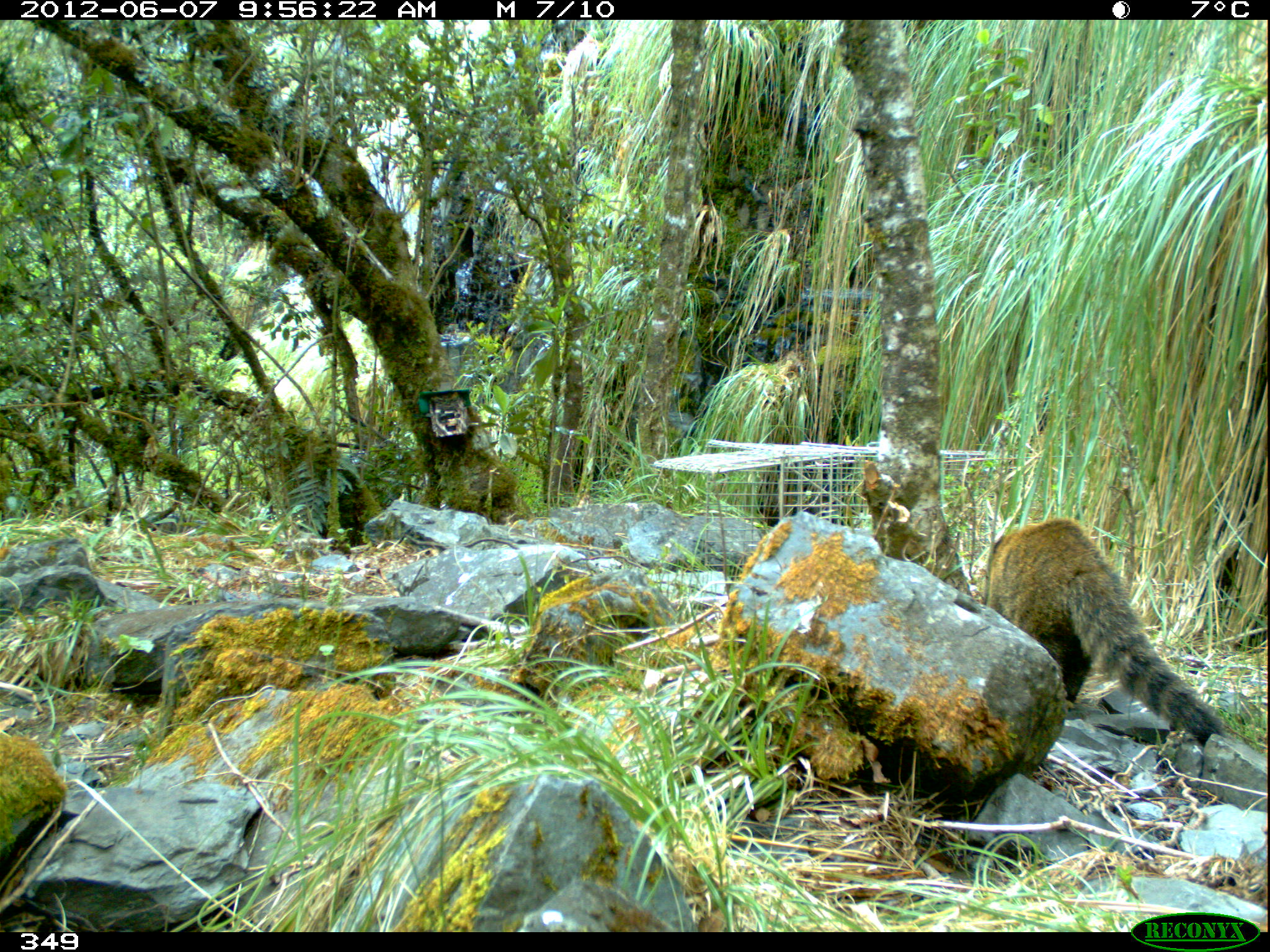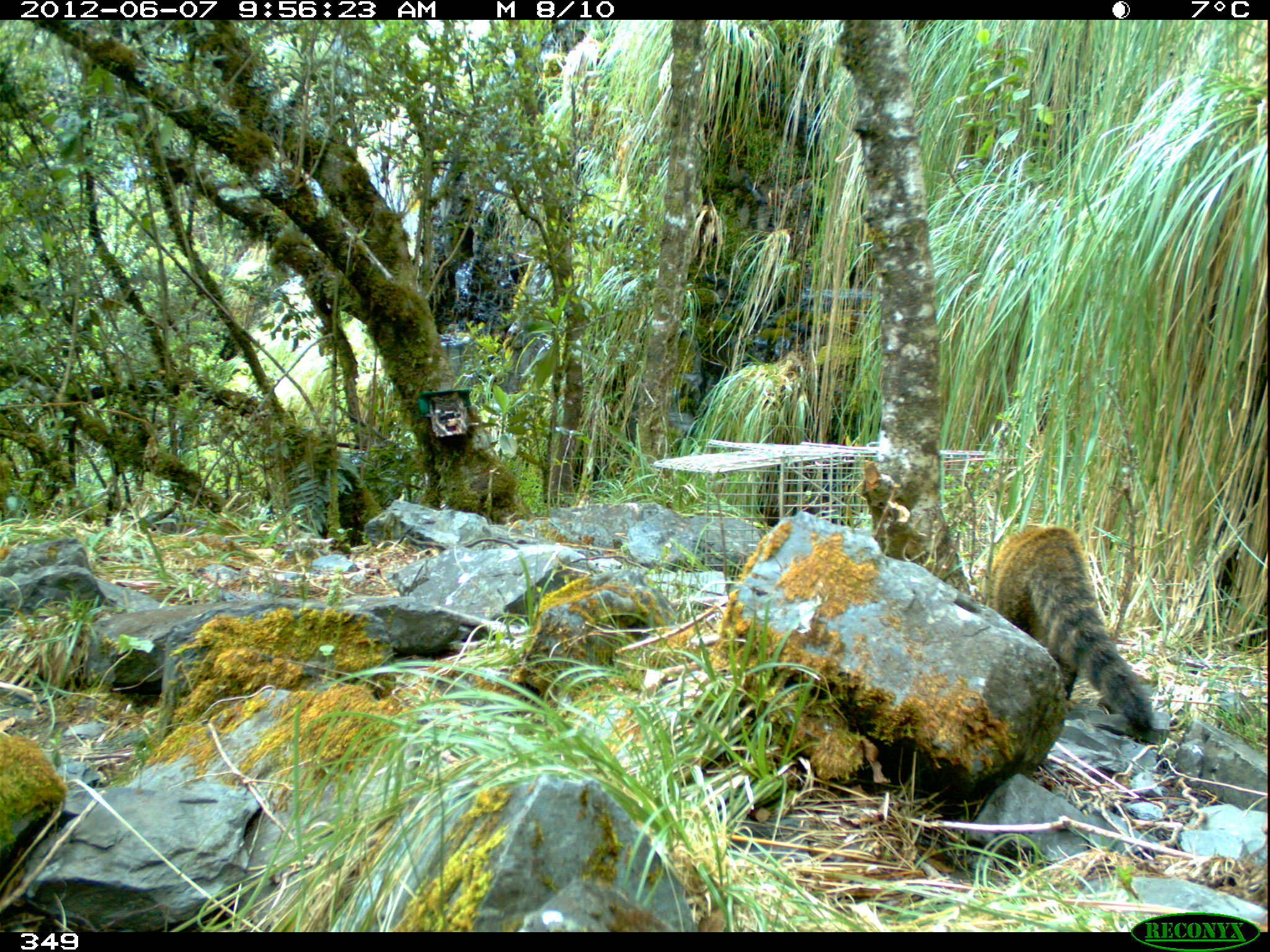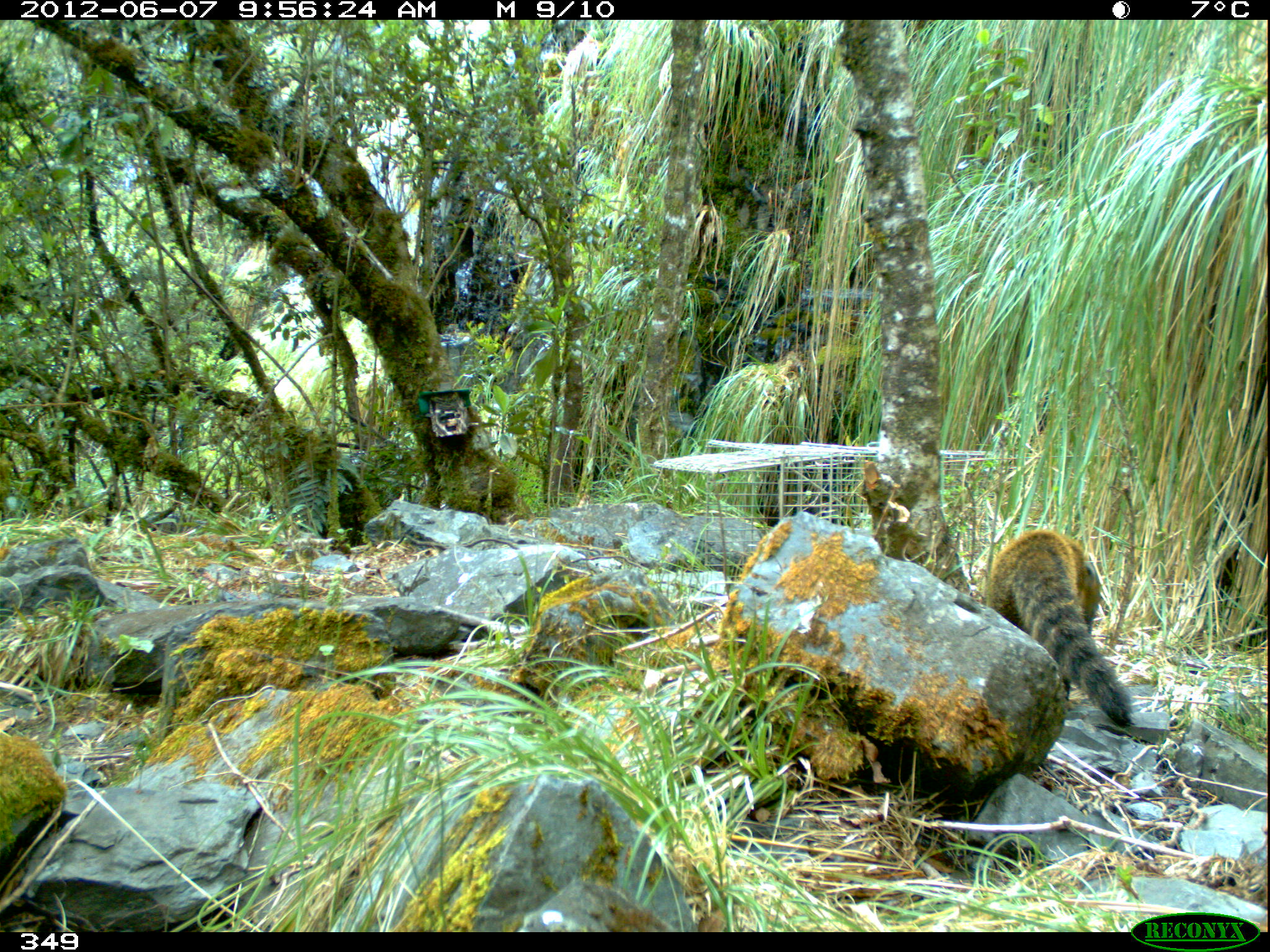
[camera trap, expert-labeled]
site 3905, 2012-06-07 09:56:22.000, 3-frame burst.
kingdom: Animalia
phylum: Chordata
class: Mammalia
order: Carnivora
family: Procyonidae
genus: Nasua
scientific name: Nasua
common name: coatis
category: unknown coati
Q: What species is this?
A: Unknown coati (coatis) (Nasua).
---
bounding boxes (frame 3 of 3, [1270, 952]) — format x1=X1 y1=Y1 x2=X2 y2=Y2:
unknown coati: x1=979 y1=525 x2=1135 y2=728